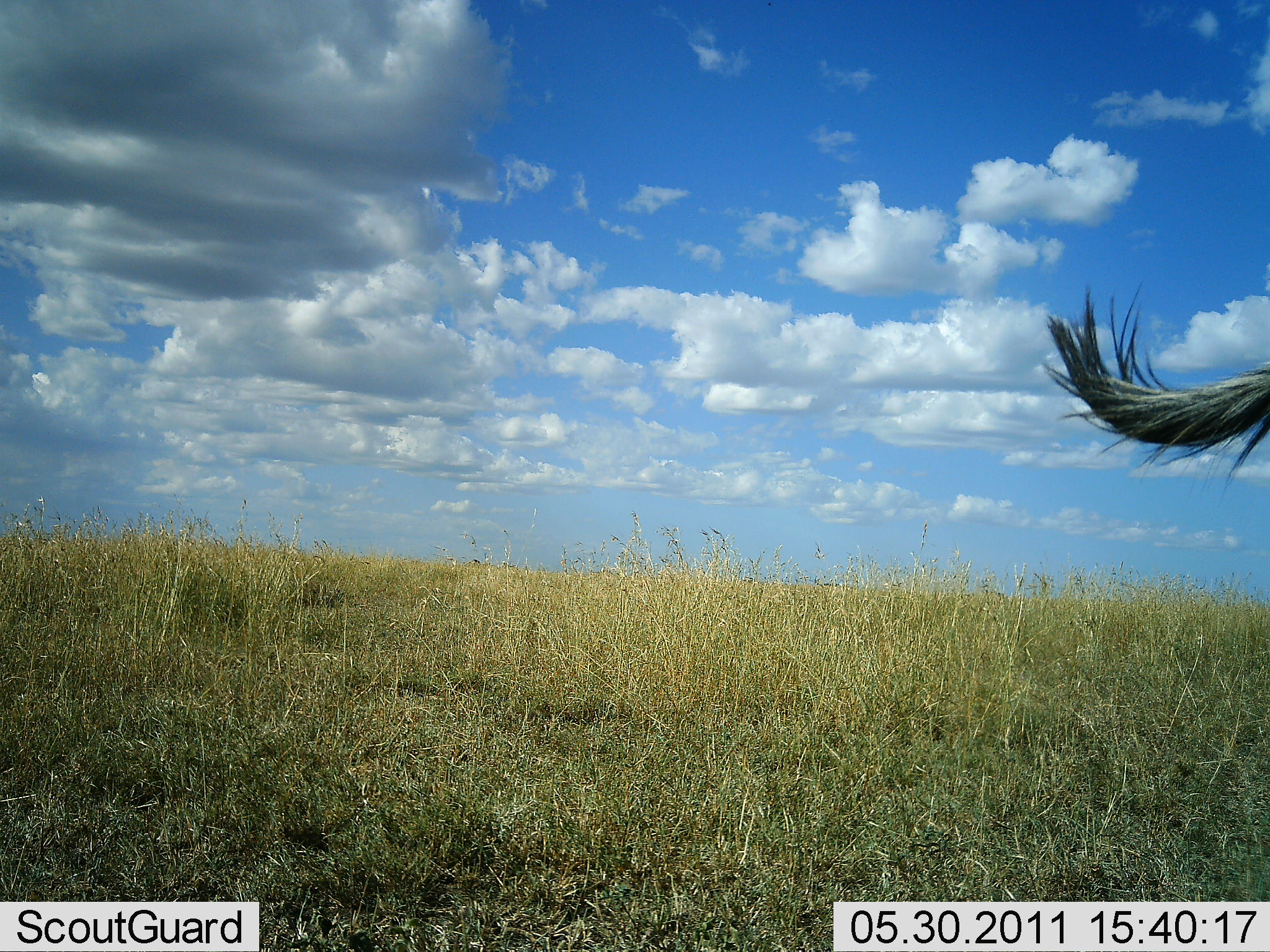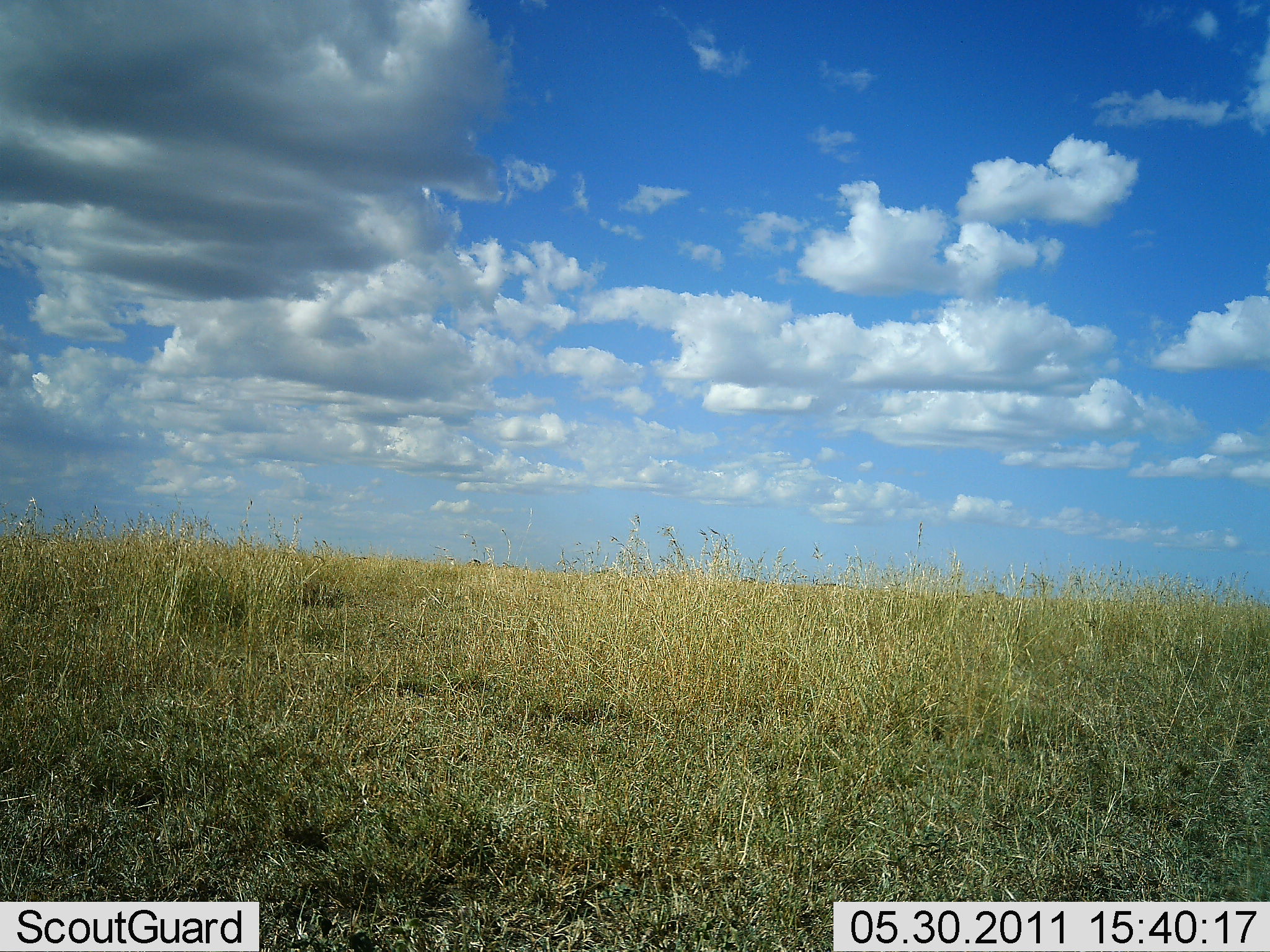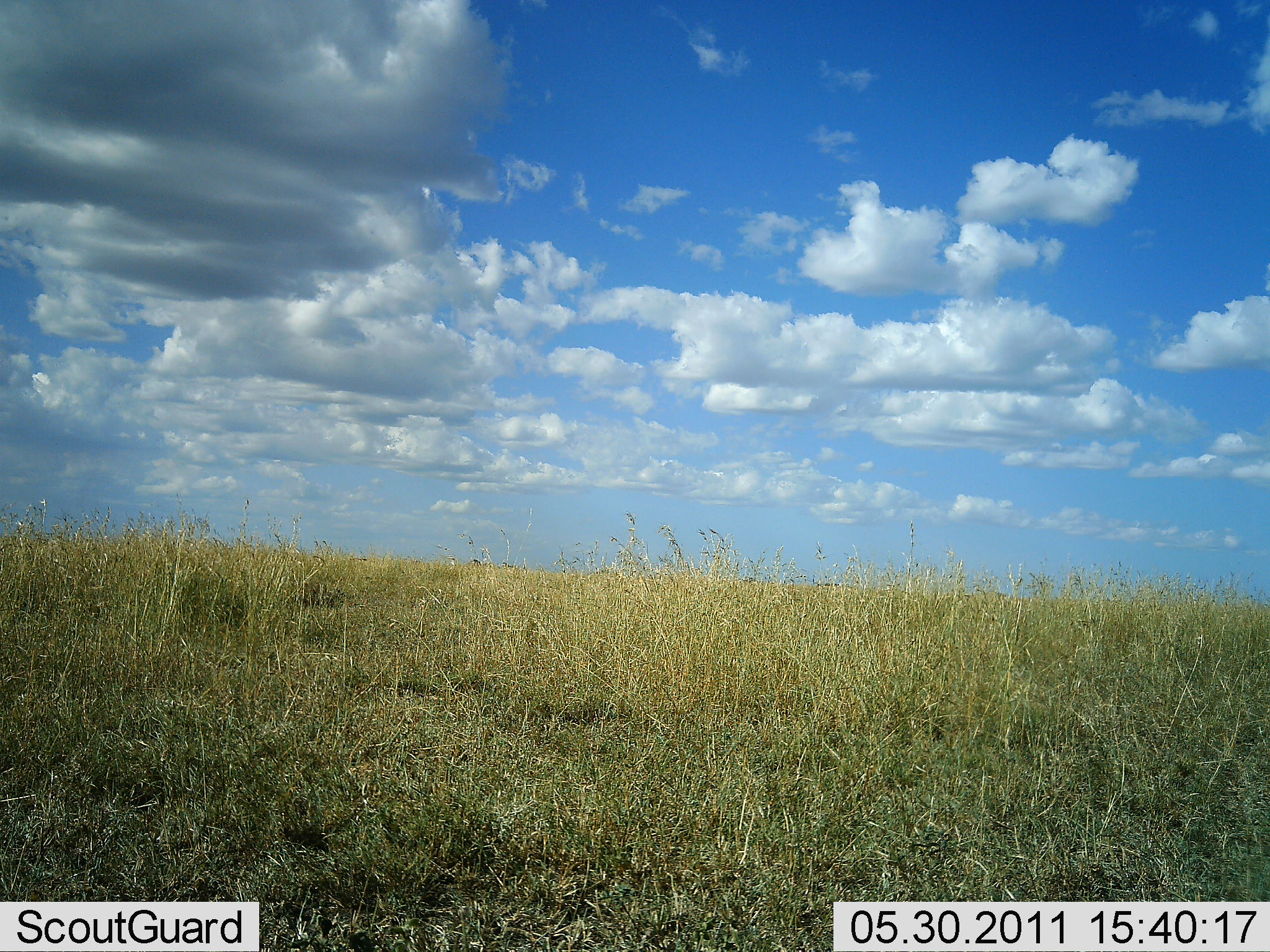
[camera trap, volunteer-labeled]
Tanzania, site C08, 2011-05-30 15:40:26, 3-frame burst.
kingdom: Animalia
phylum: Chordata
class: Mammalia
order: Artiodactyla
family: Bovidae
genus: Connochaetes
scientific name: Connochaetes taurinus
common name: blue wildebeest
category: wildebeest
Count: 1.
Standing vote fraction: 17%.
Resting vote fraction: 0%.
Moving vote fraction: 83%.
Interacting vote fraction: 0%.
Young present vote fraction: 0%.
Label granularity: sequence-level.